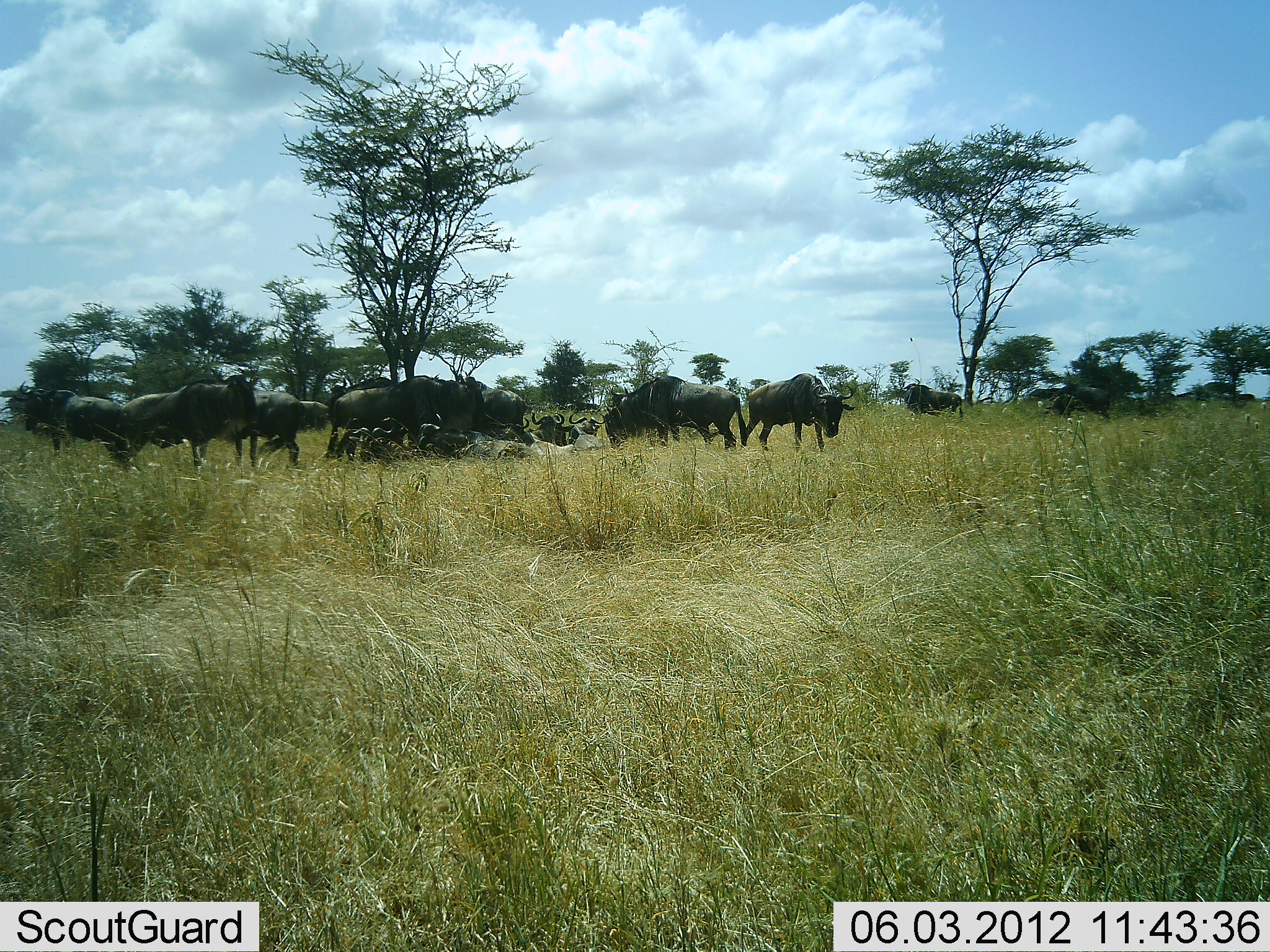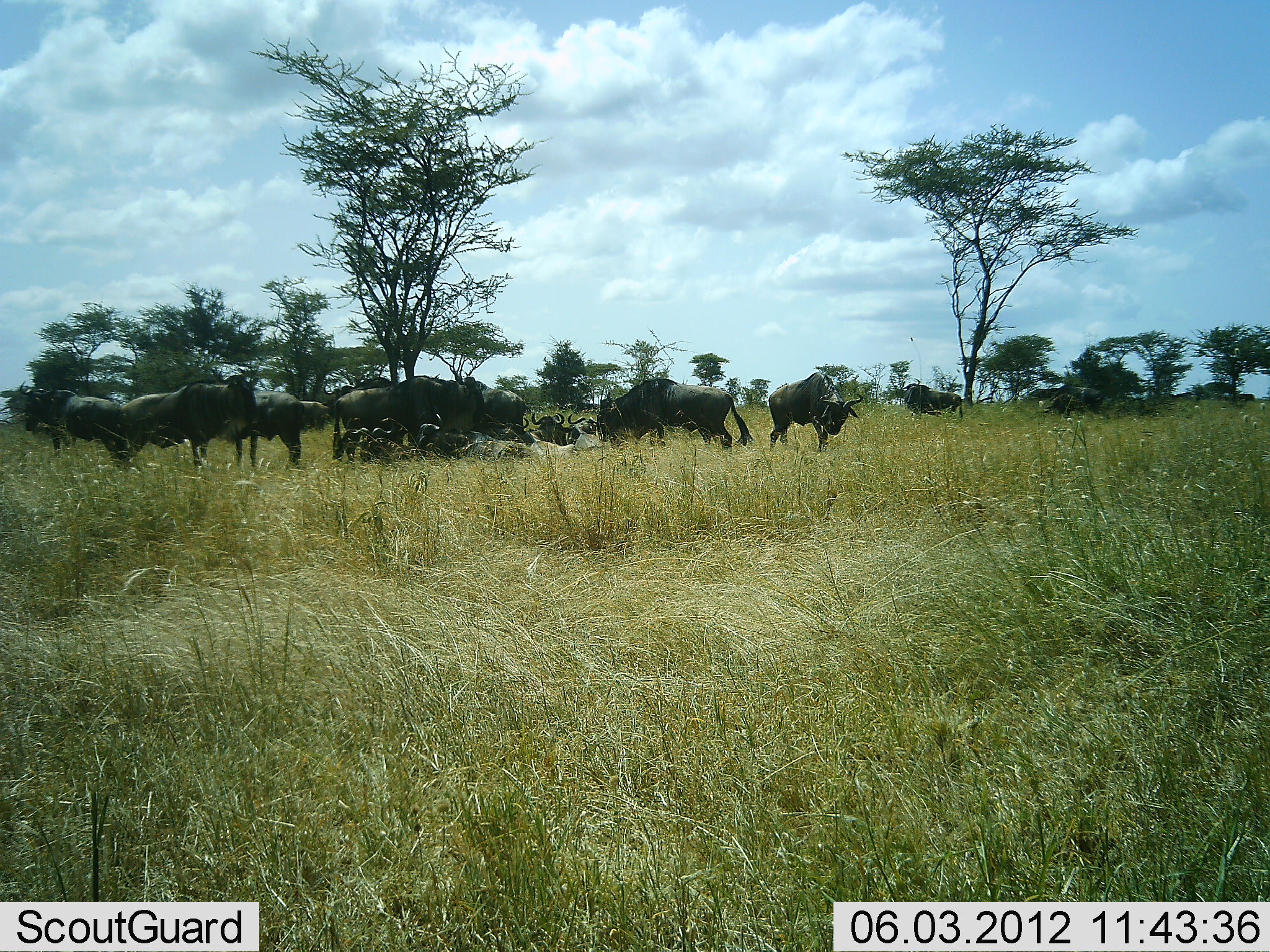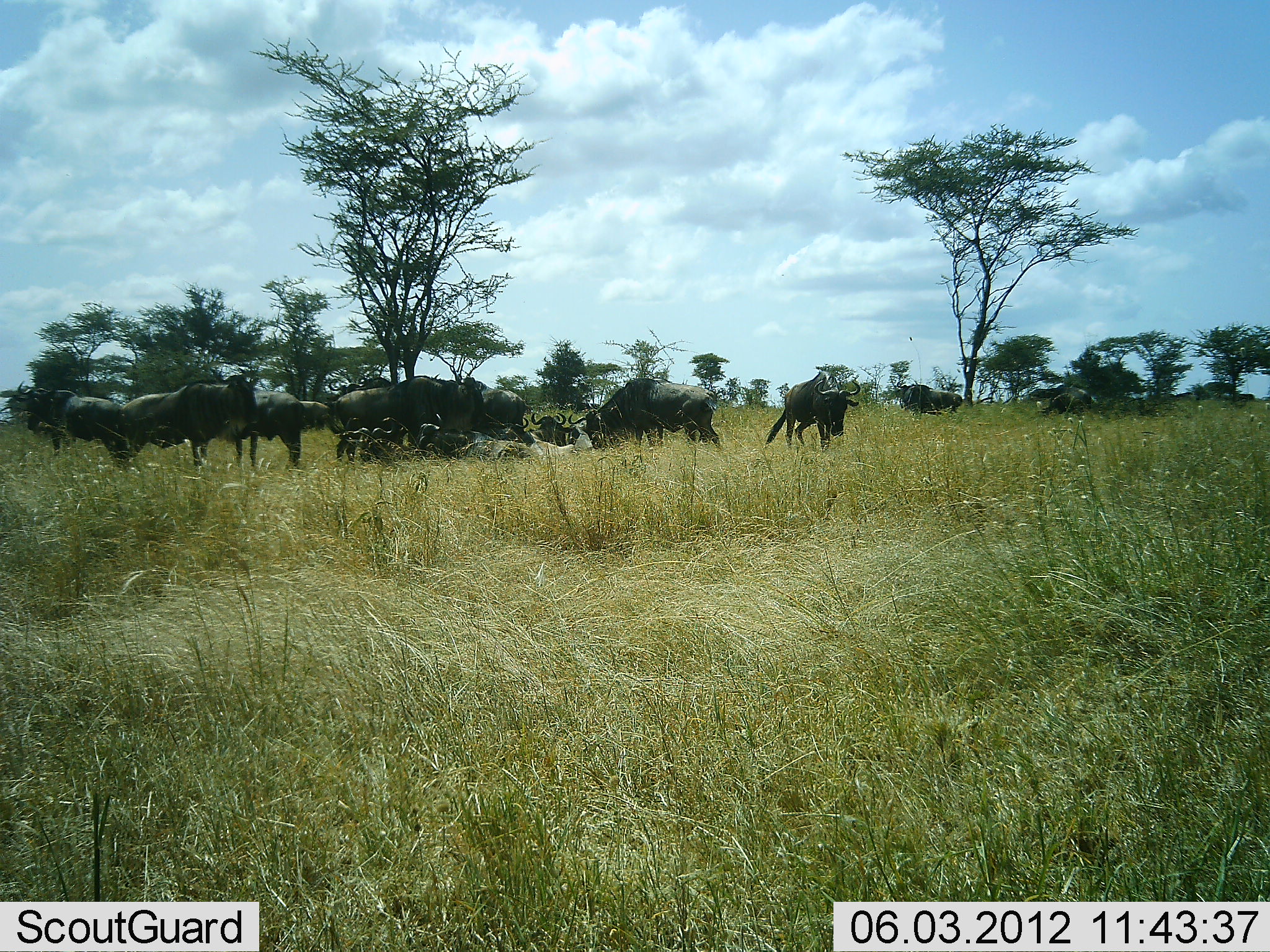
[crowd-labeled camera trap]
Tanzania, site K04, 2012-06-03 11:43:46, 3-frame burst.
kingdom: Animalia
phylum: Chordata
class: Mammalia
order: Artiodactyla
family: Bovidae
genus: Connochaetes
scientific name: Connochaetes taurinus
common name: blue wildebeest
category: wildebeest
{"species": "wildebeest (blue wildebeest) (Connochaetes taurinus)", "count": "11-50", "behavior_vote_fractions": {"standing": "60%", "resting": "50%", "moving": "40%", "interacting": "10%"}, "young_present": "0%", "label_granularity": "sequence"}